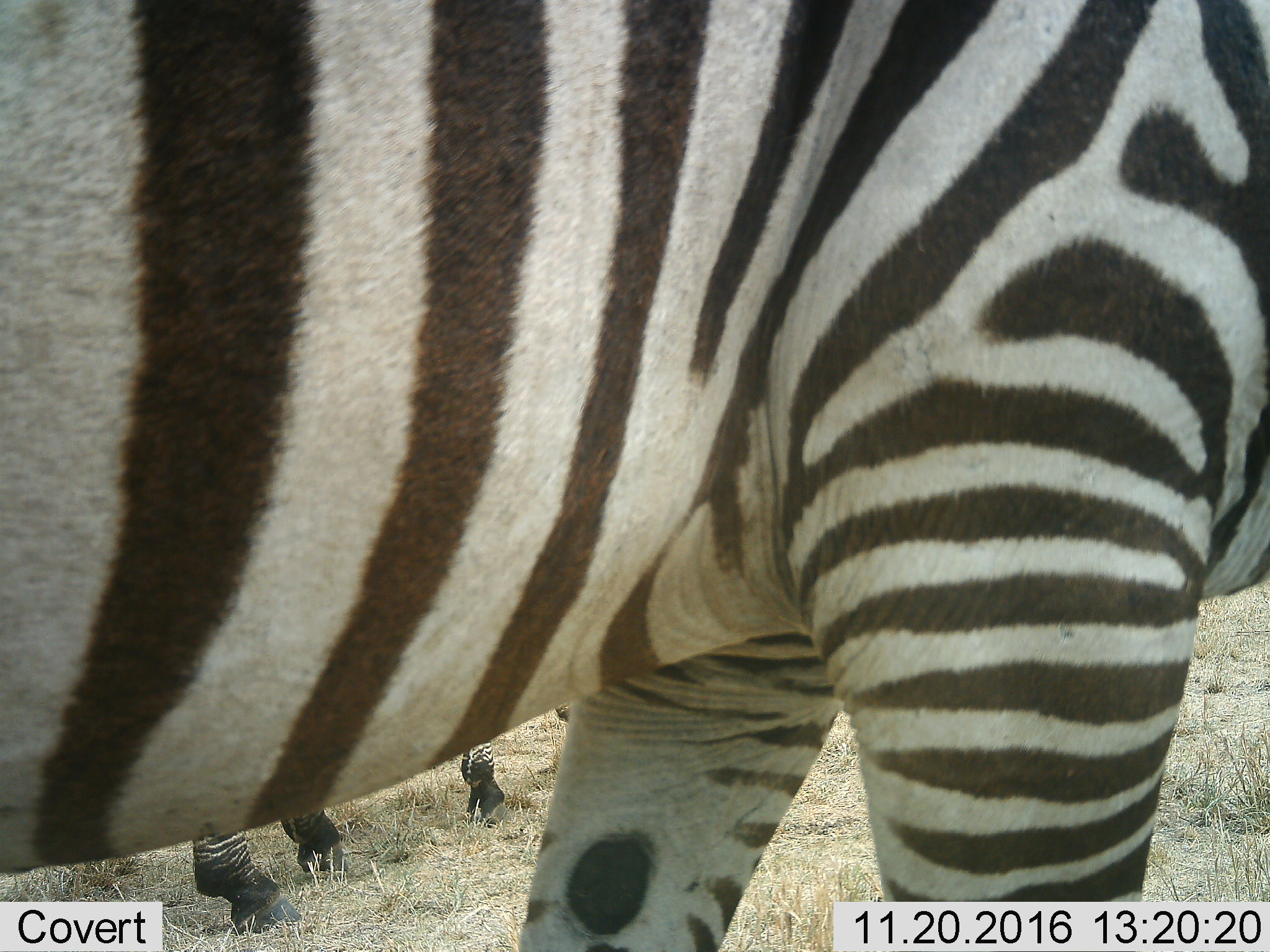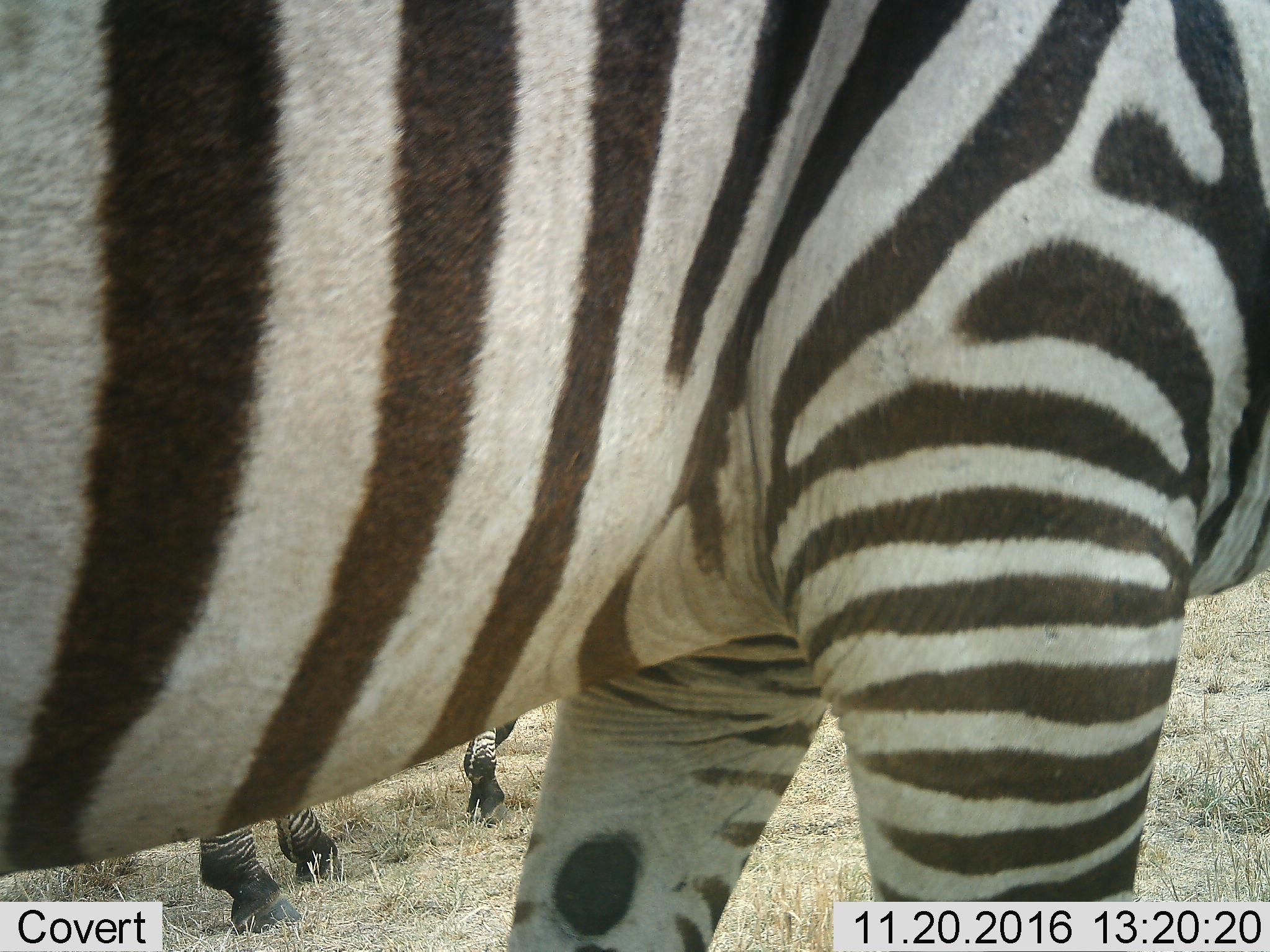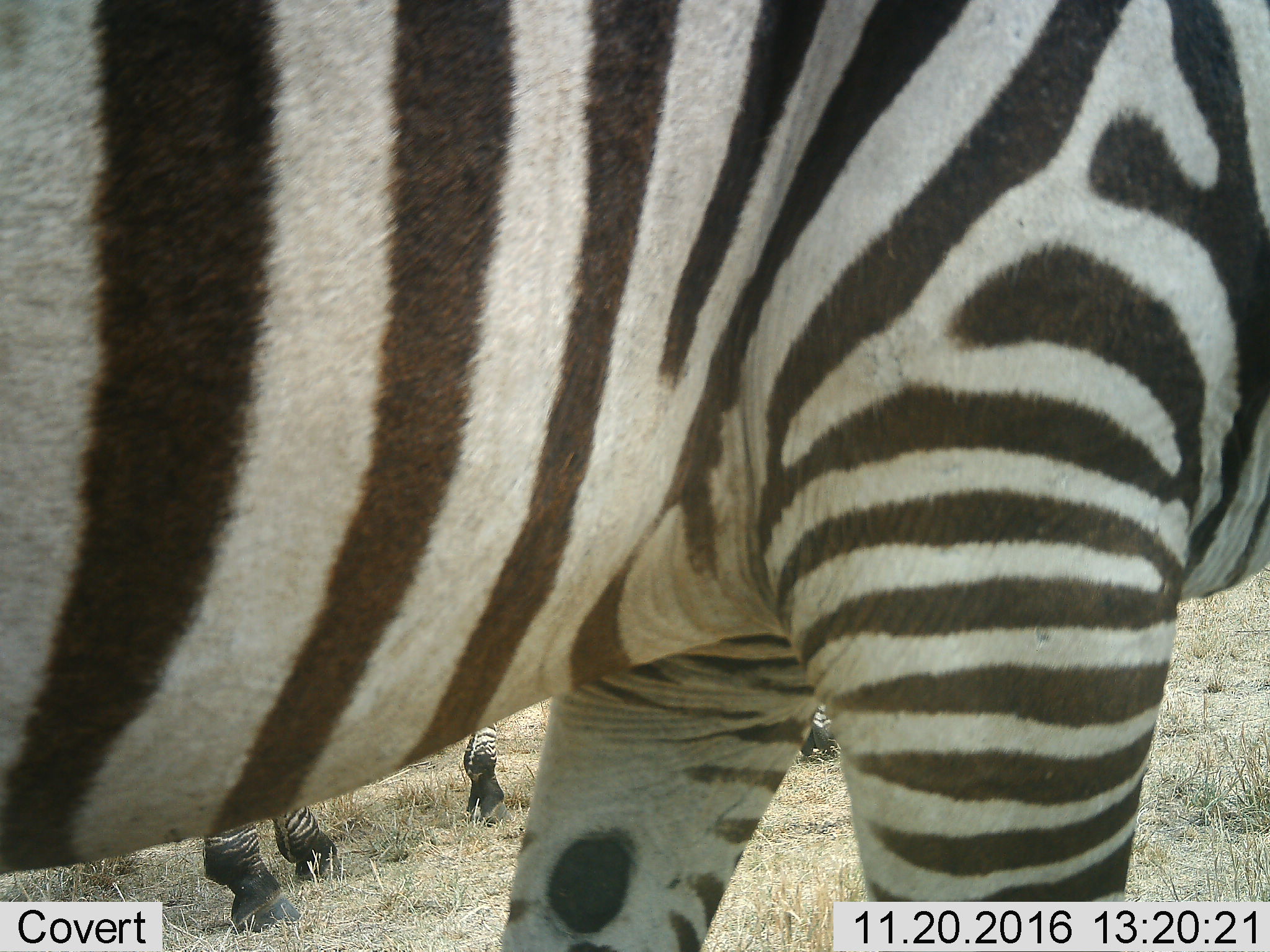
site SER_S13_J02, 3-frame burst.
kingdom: Animalia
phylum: Chordata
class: Mammalia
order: Perissodactyla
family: Equidae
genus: Equus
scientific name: Equus quagga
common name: plains zebra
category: zebraplains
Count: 2.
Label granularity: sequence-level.